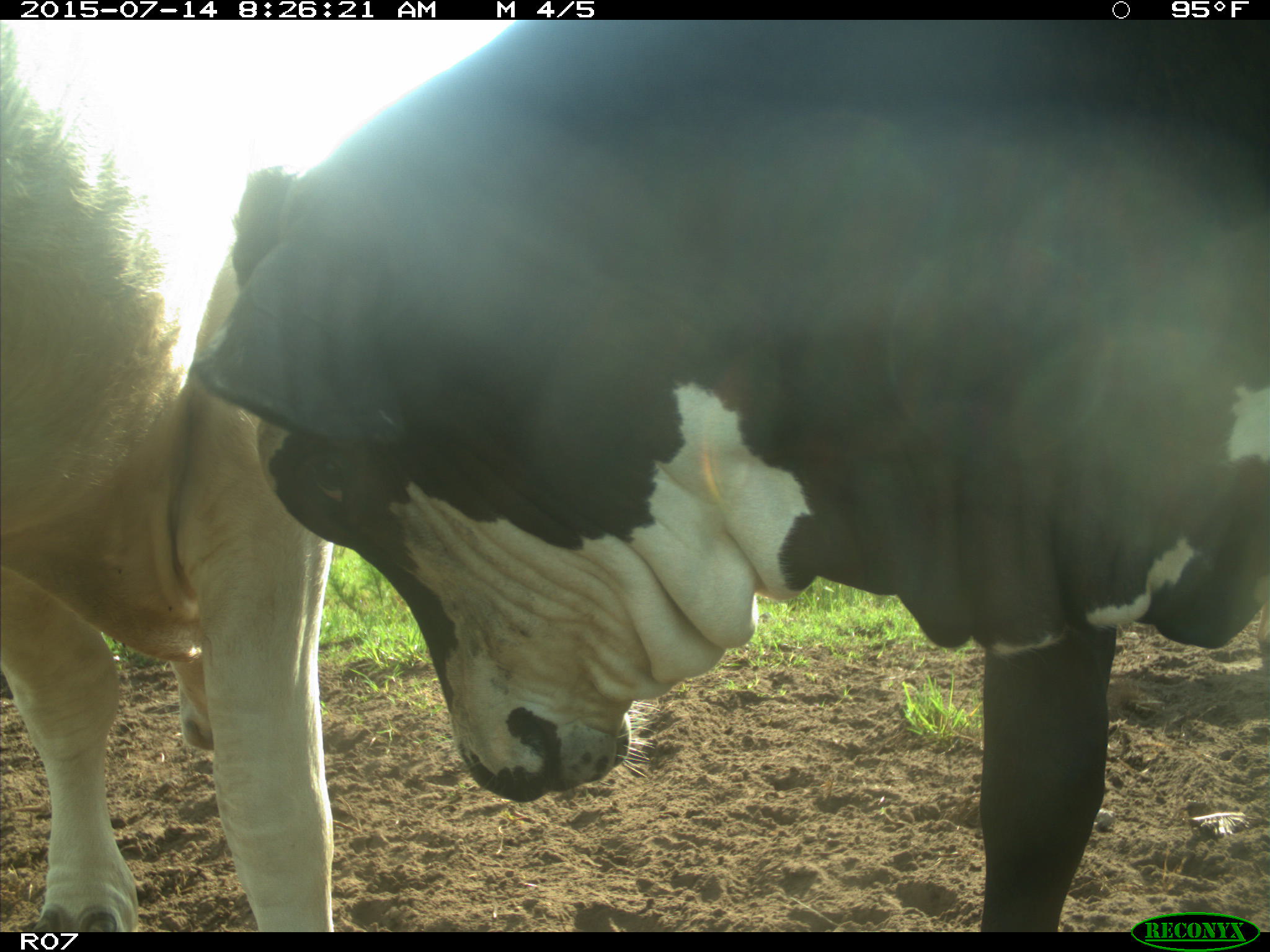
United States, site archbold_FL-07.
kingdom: Animalia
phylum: Chordata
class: Mammalia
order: Artiodactyla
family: Bovidae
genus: Bos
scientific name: Bos taurus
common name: domestic cow